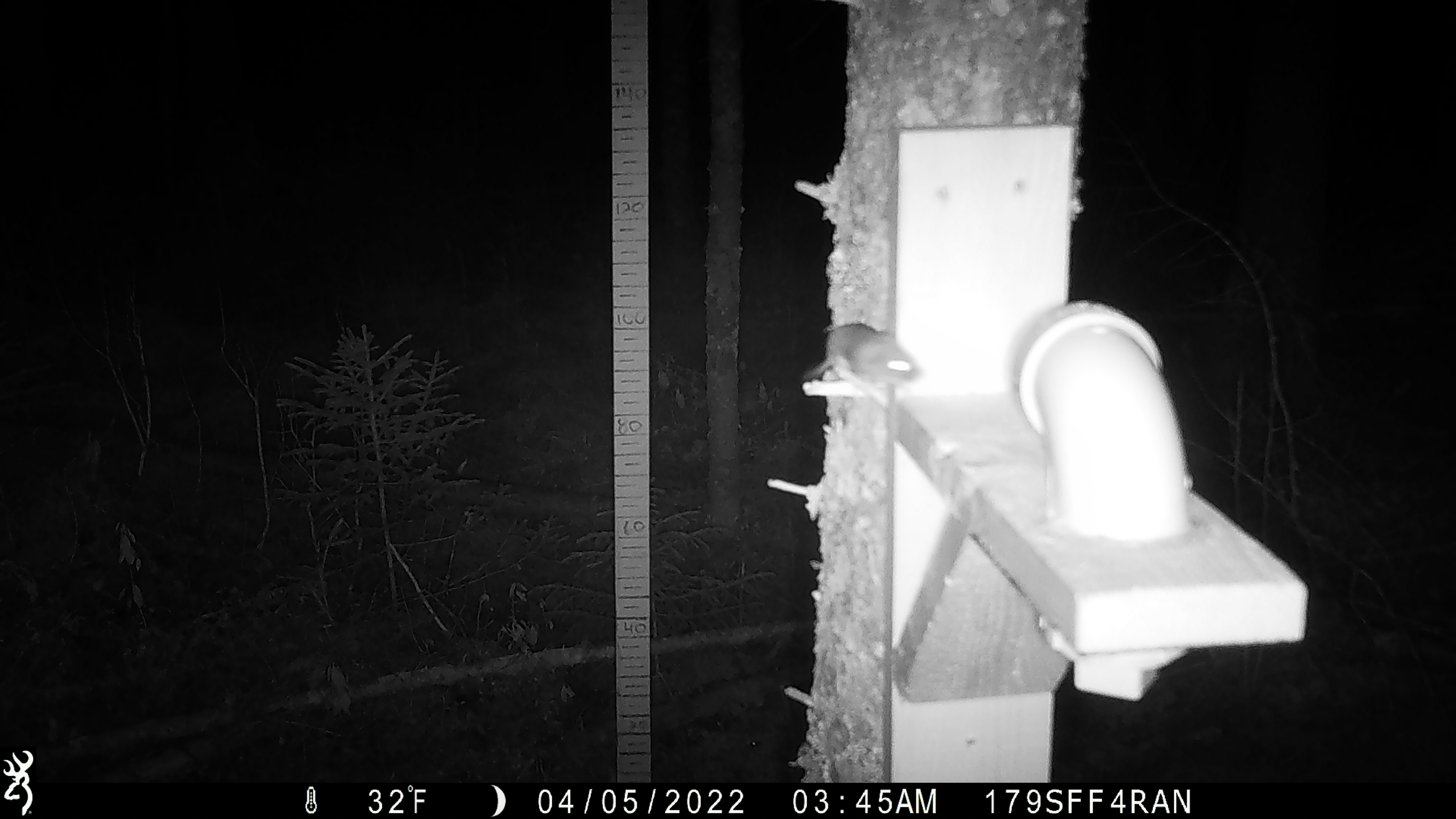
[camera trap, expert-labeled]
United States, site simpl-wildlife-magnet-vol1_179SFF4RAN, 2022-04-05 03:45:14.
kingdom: Animalia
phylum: Chordata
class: Mammalia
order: Rodentia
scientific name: Rodentia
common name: mouse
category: mouse sp.